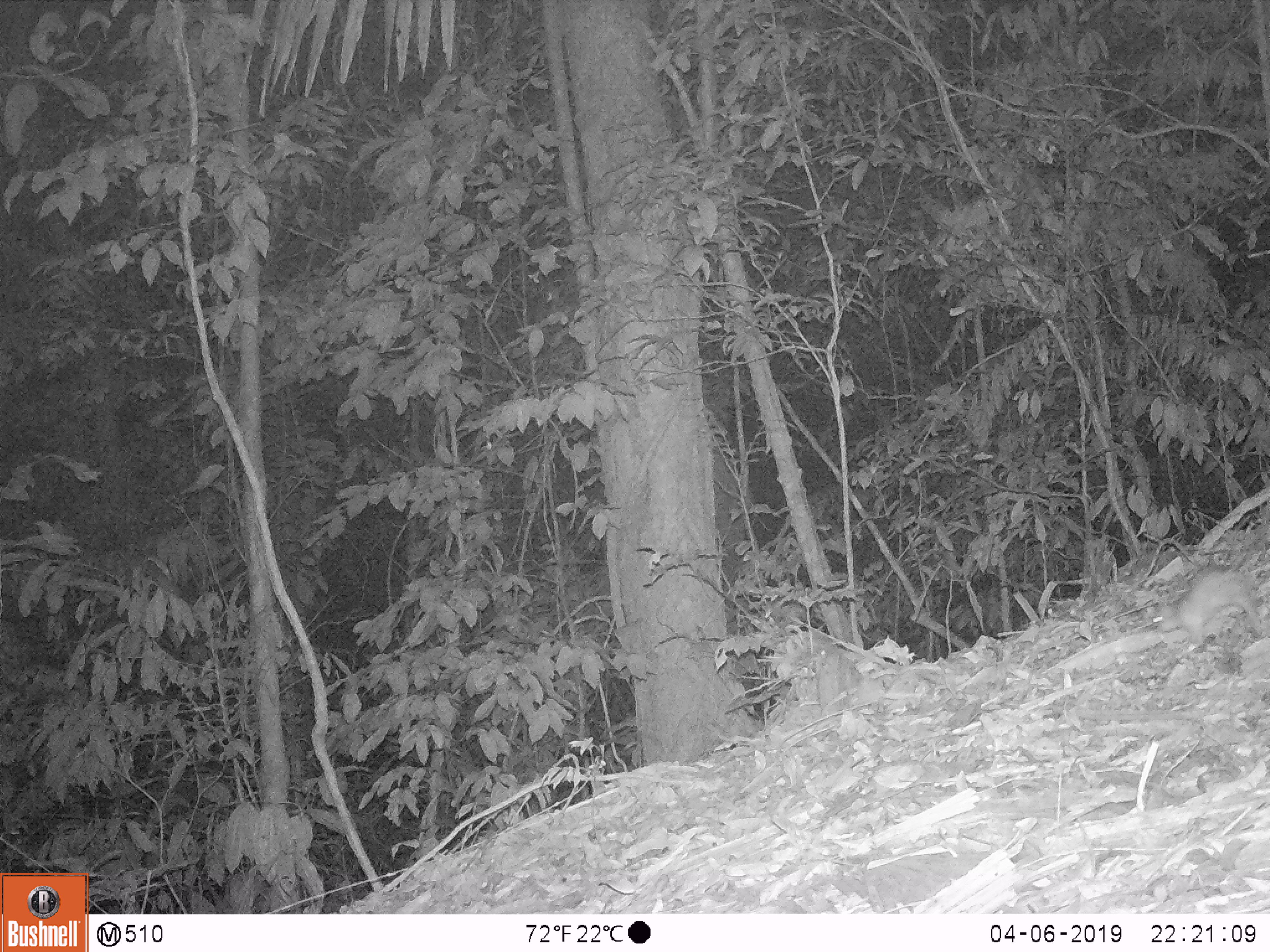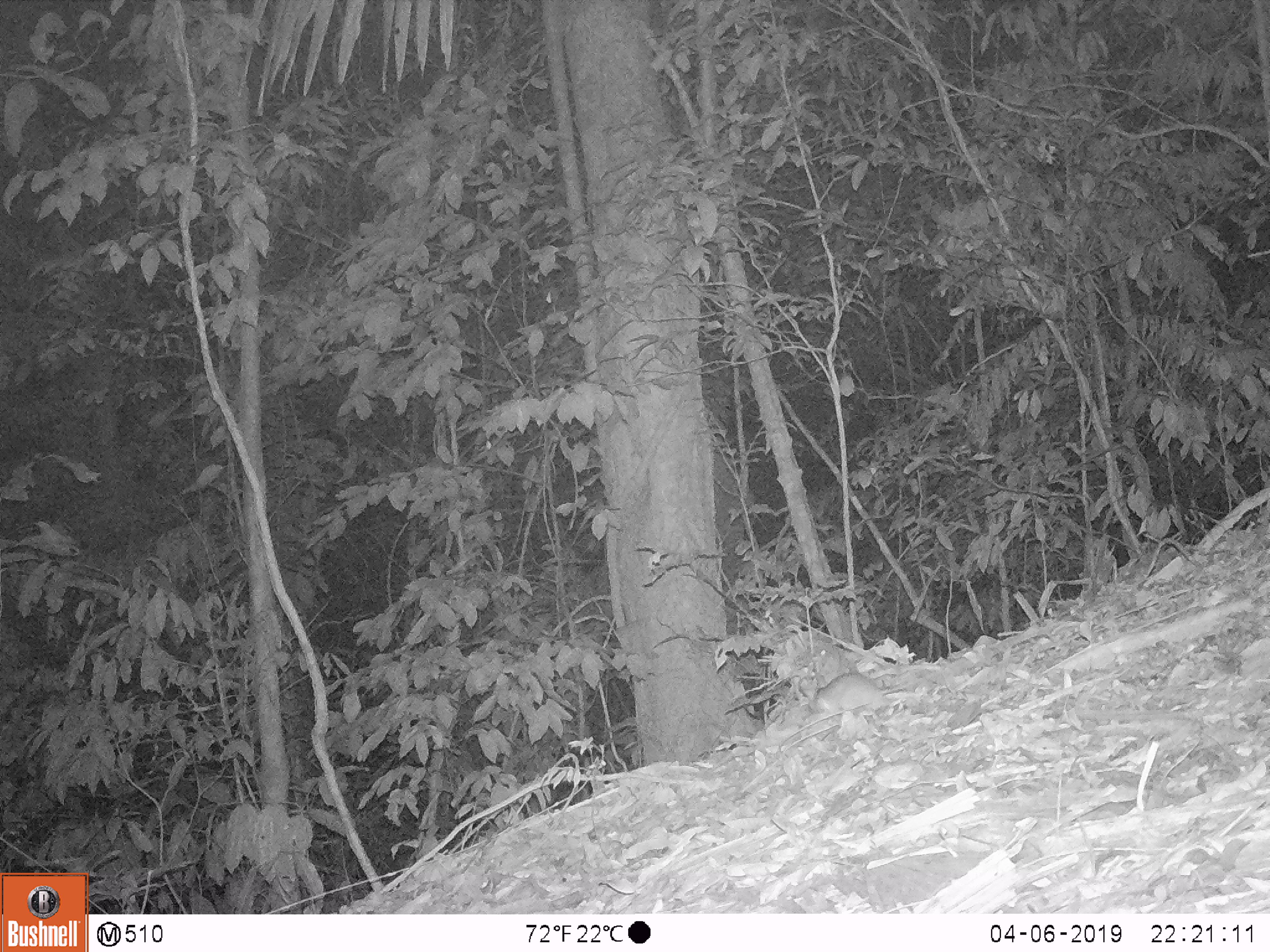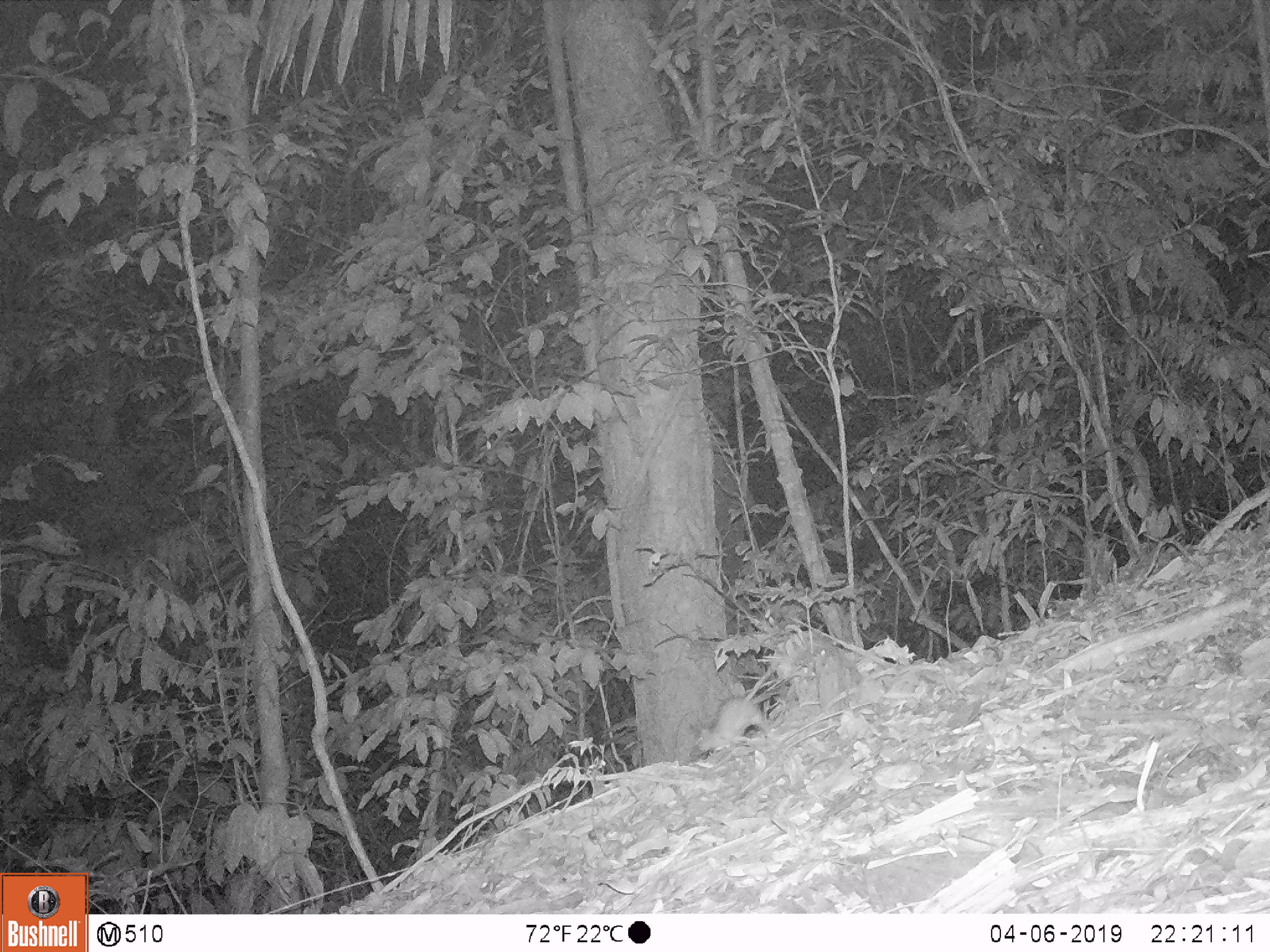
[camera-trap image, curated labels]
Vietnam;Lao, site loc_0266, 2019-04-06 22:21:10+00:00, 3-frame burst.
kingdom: Animalia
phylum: Chordata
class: Mammalia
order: Rodentia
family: Muridae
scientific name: Muridae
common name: old-world mice and rats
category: unidentified murid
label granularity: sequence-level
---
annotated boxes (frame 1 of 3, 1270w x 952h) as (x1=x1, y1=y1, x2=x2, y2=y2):
unidentified murid: (x1=1152, y1=559, x2=1268, y2=646)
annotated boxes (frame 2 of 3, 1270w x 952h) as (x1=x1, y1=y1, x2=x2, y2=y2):
unidentified murid: (x1=807, y1=672, x2=930, y2=717)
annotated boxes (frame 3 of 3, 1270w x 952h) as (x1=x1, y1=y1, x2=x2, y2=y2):
unidentified murid: (x1=692, y1=659, x2=782, y2=756)